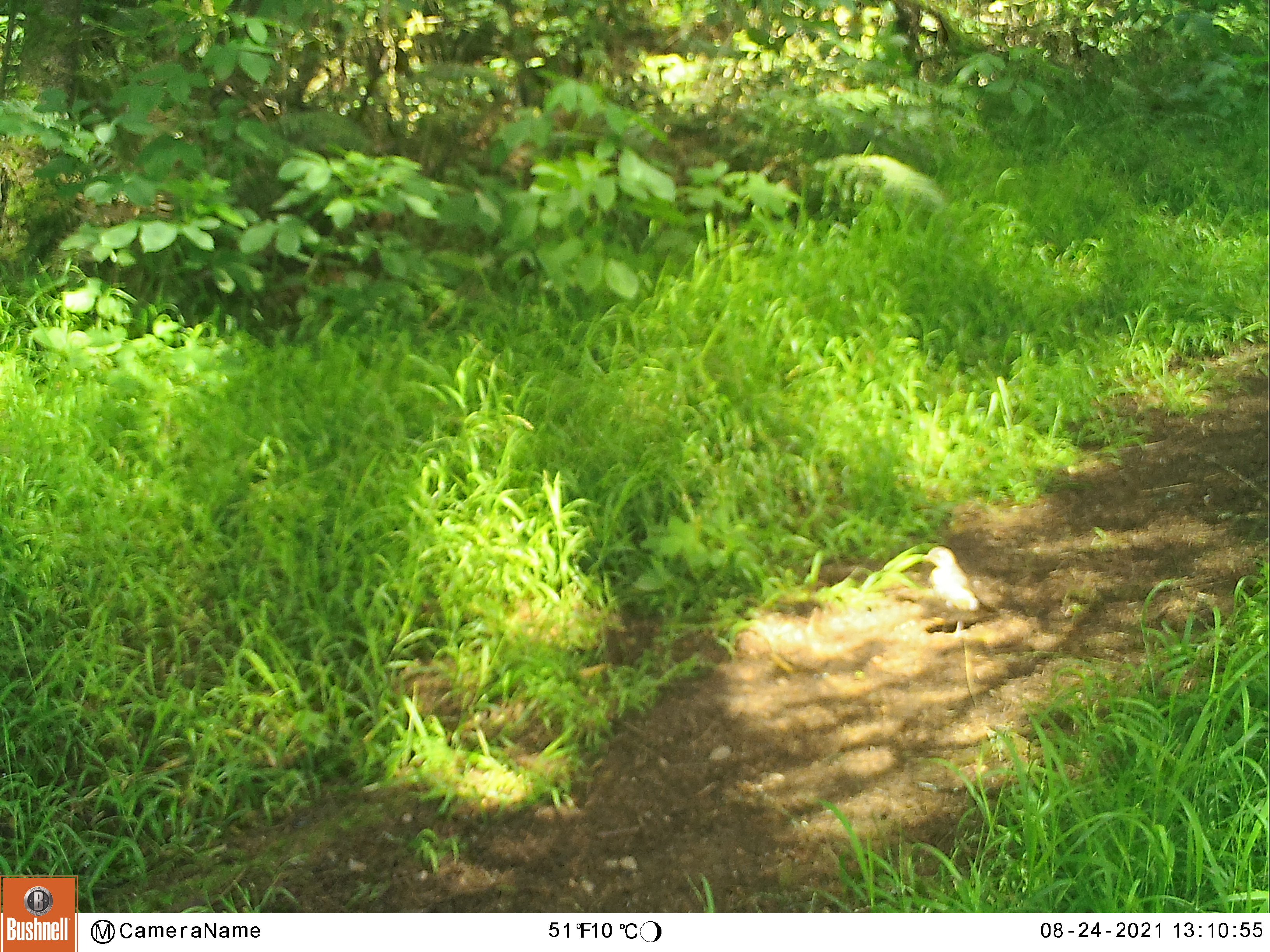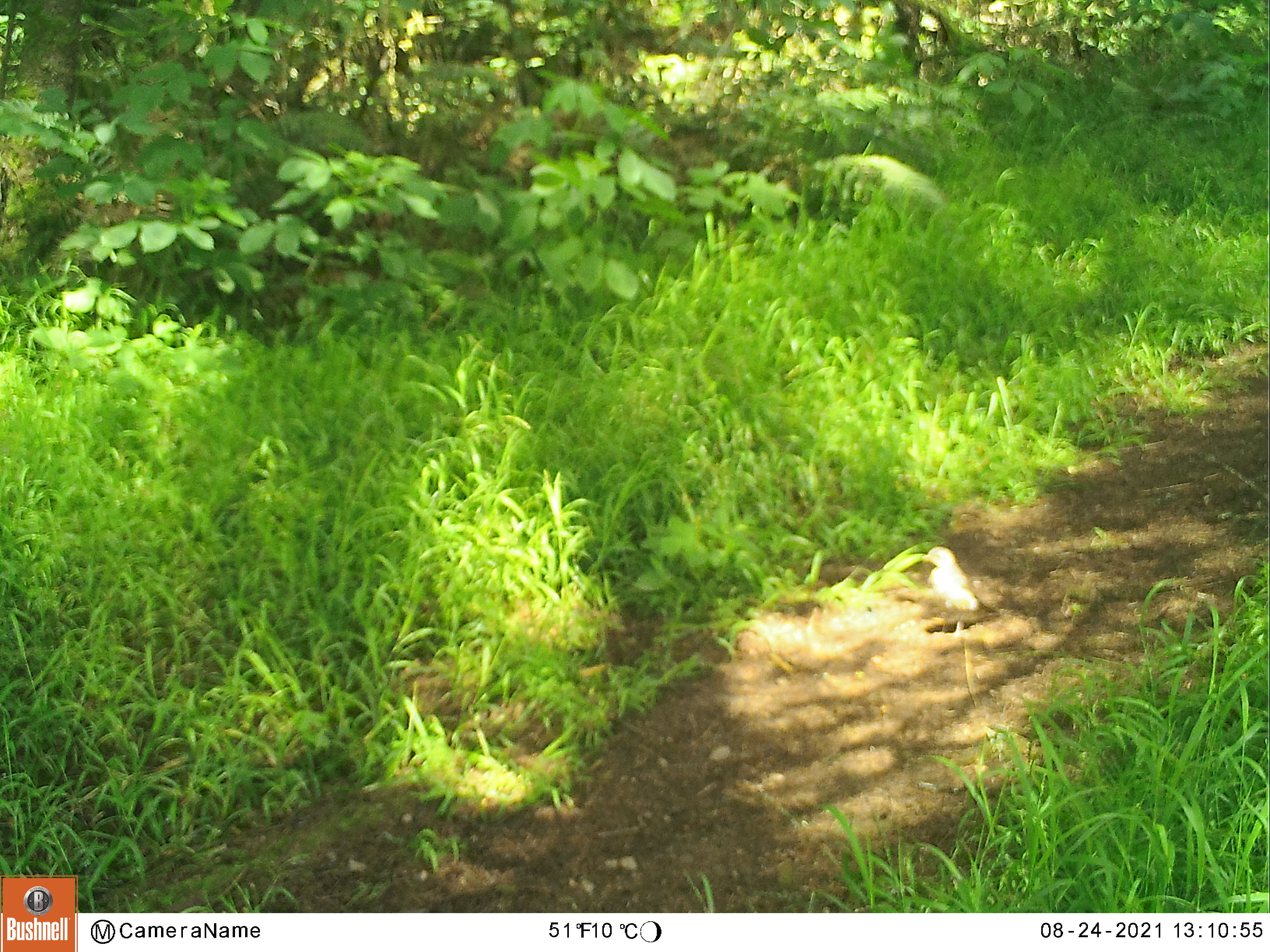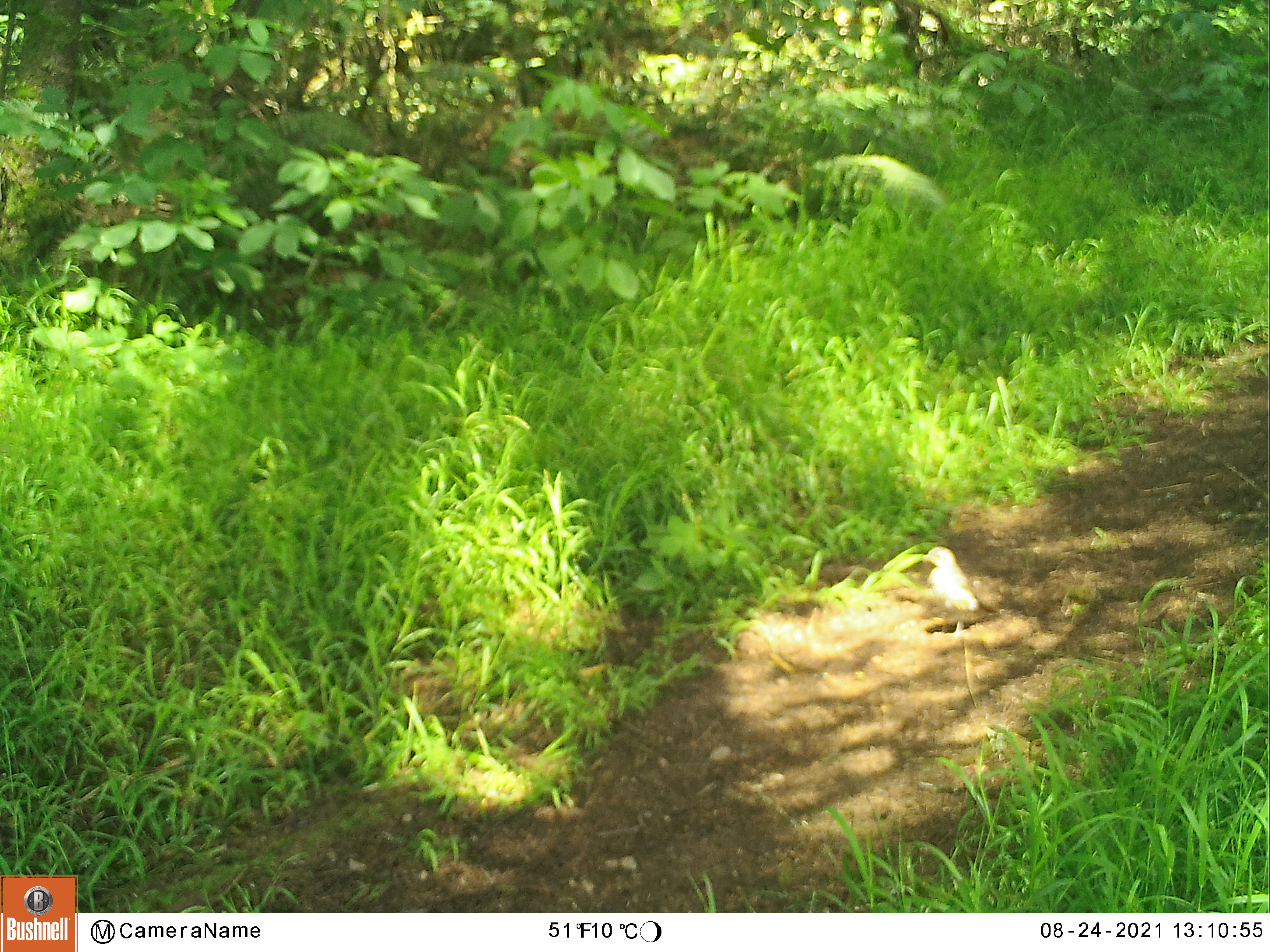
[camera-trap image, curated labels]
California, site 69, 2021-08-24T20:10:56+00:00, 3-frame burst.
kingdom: Animalia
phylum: Chordata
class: Aves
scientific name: Aves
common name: bird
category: unknown bird